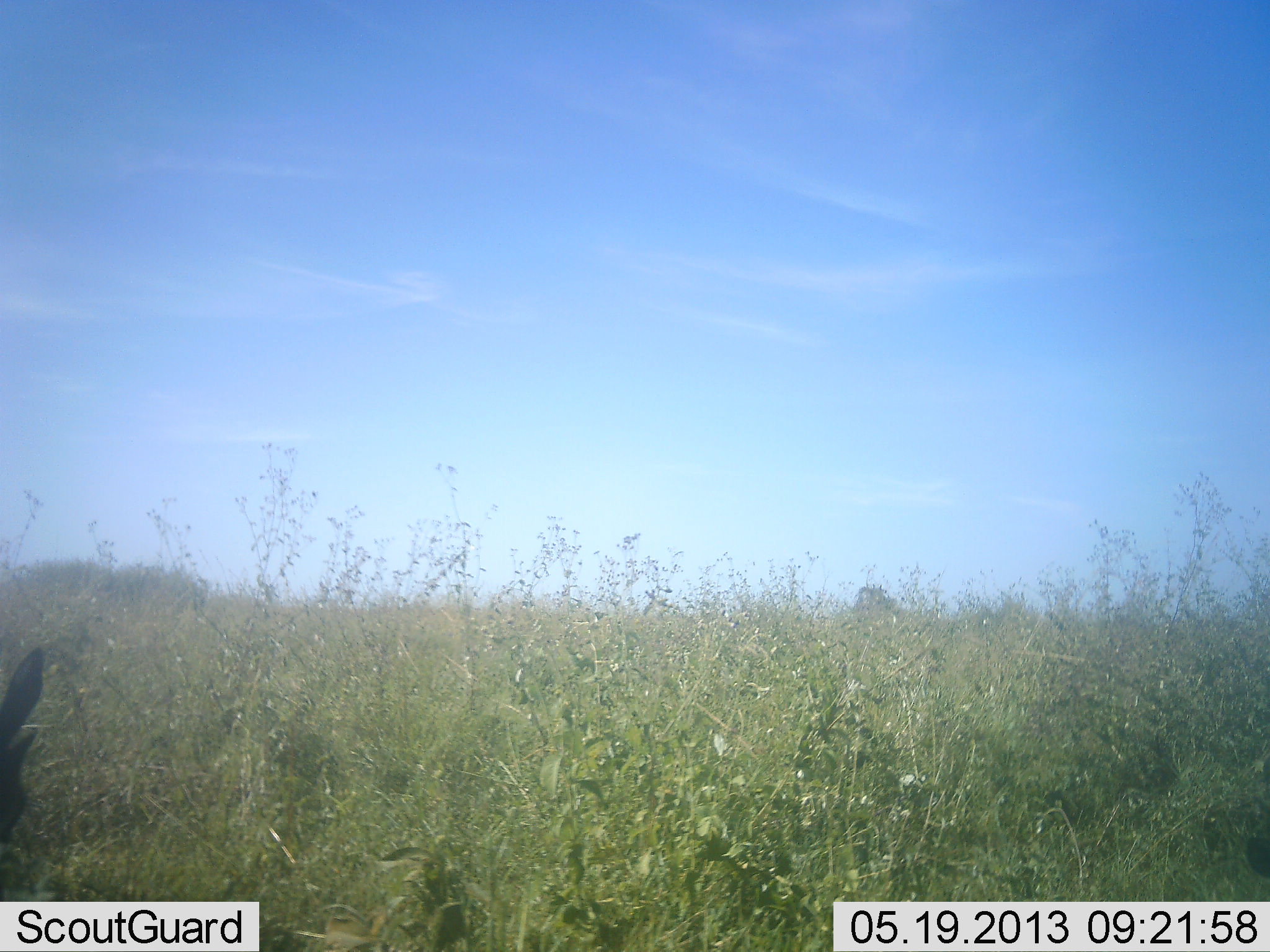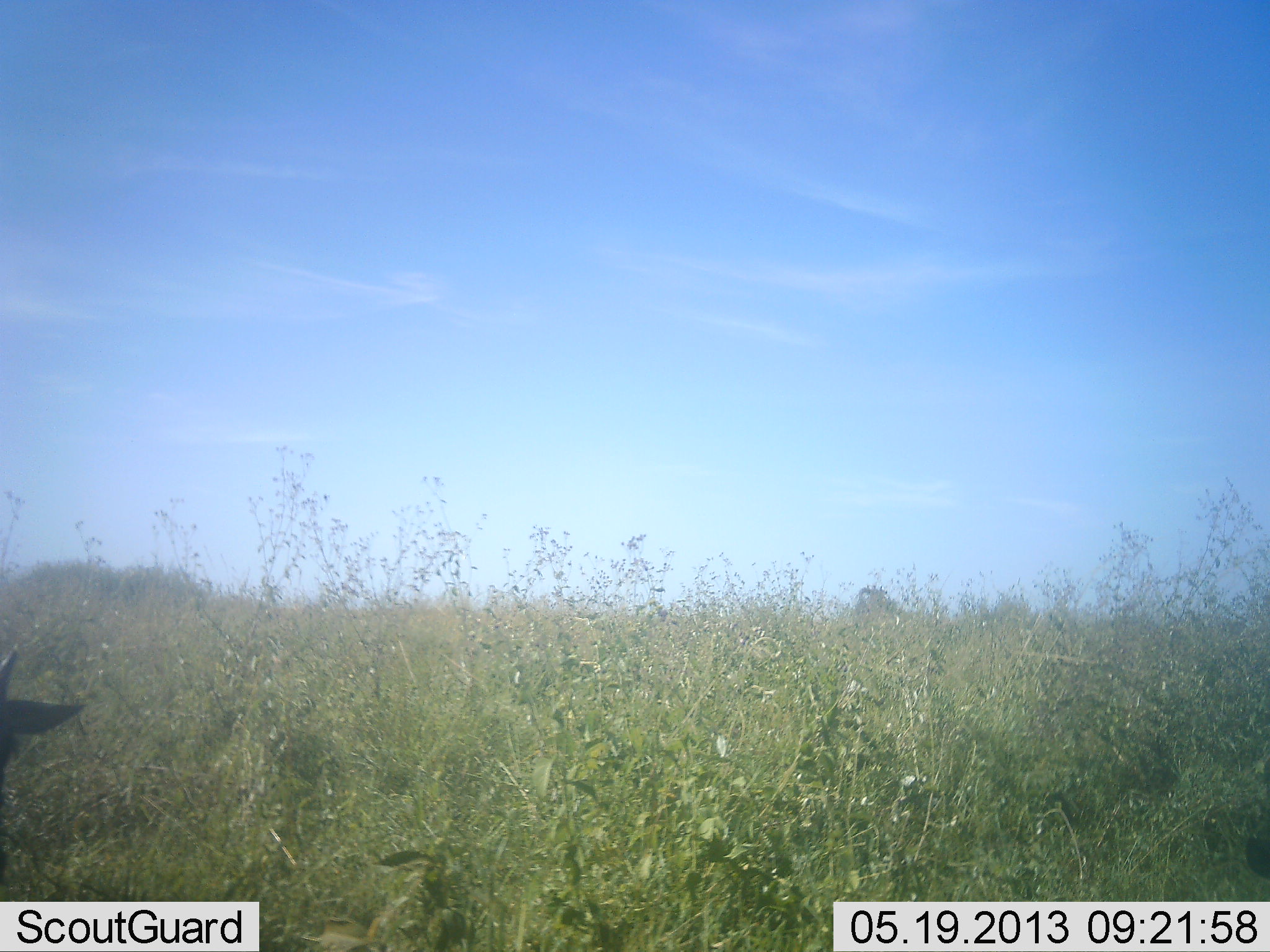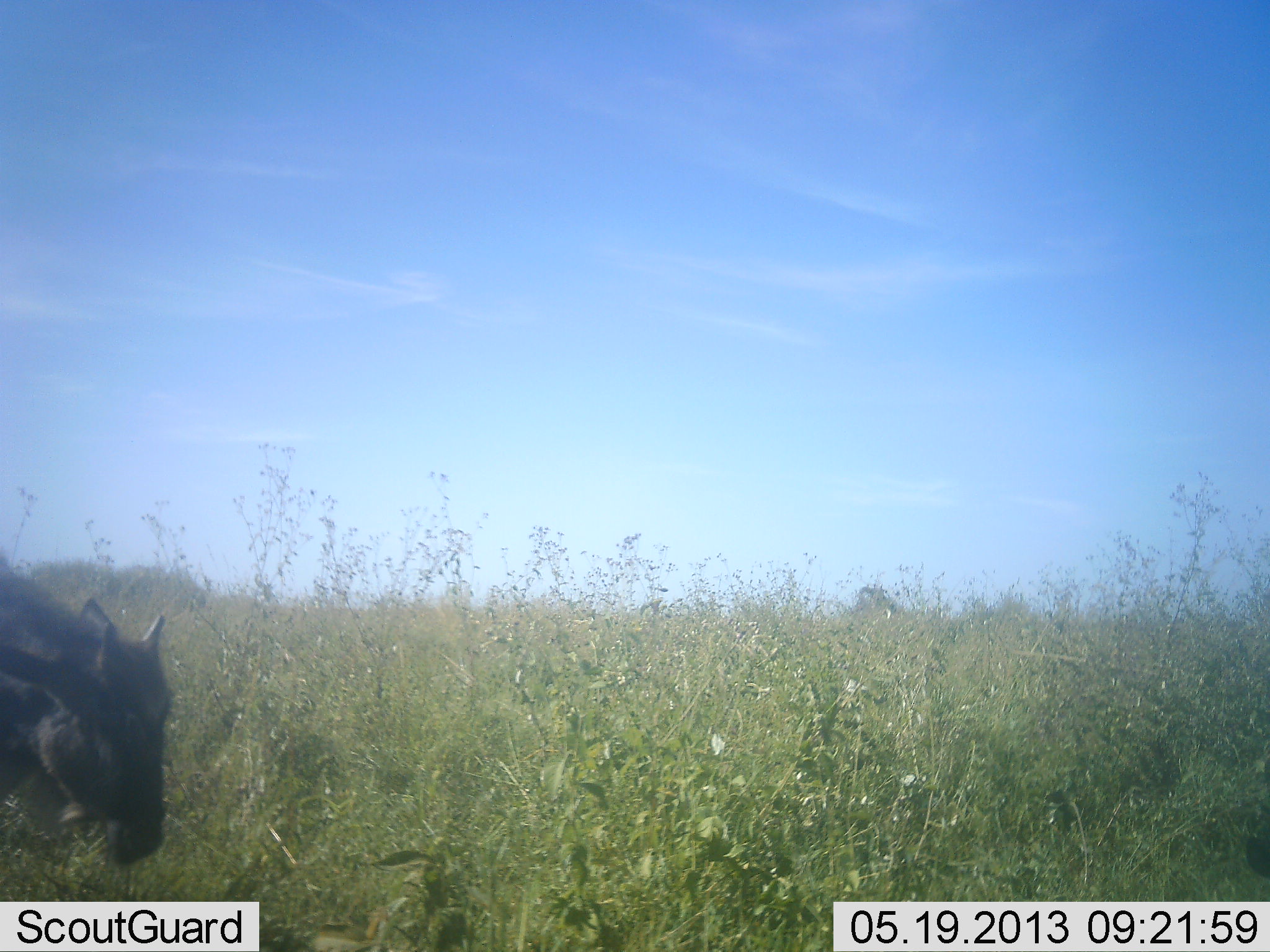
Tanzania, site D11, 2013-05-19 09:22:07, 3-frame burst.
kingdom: Animalia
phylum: Chordata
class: Mammalia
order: Artiodactyla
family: Bovidae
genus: Connochaetes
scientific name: Connochaetes taurinus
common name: blue wildebeest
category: wildebeest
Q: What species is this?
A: Wildebeest (blue wildebeest) (Connochaetes taurinus).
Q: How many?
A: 1.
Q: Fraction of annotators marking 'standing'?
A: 14%.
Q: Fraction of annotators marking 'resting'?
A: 0%.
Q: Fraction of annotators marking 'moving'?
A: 57%.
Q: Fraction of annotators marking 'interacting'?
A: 0%.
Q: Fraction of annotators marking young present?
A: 50%.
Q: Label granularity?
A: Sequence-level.